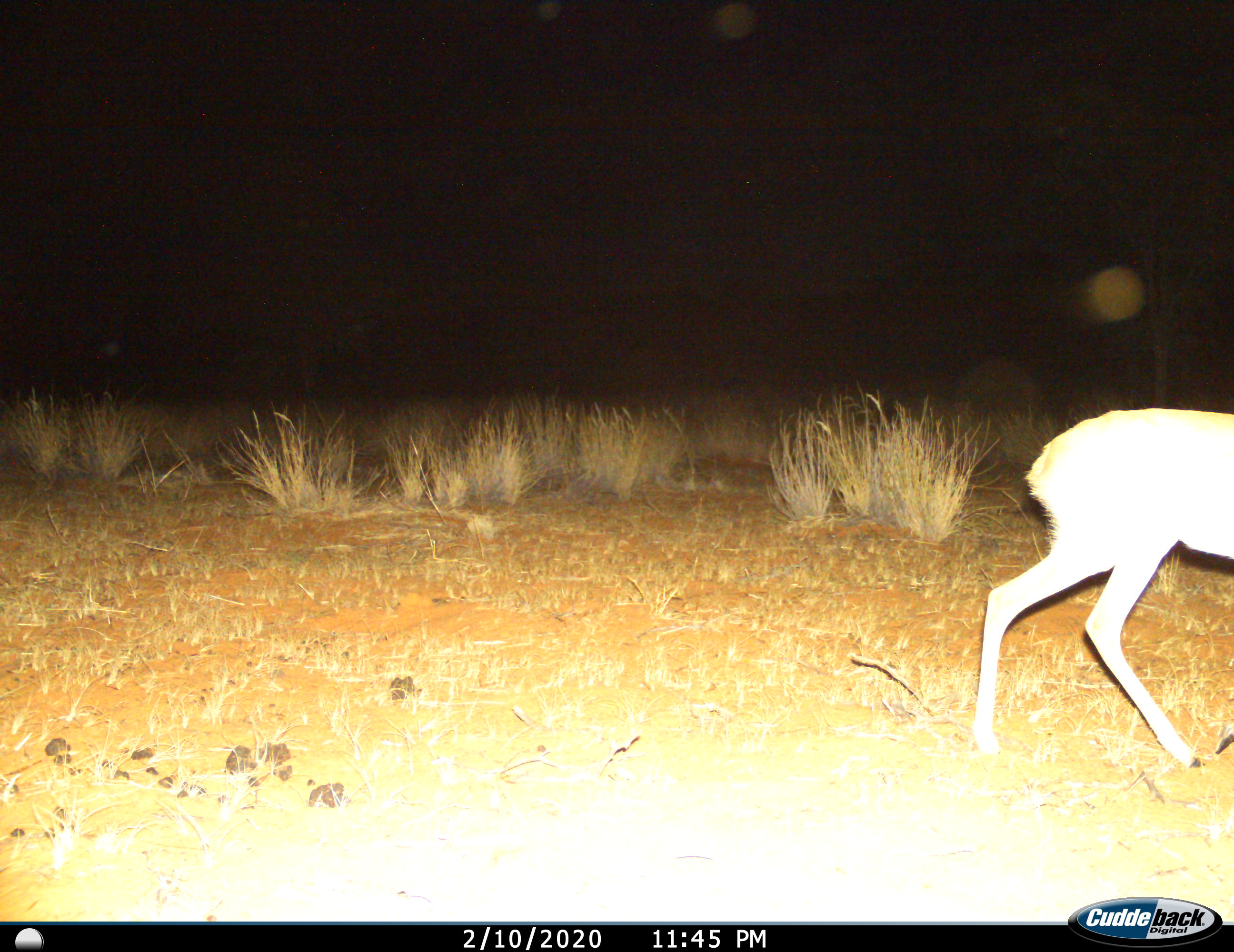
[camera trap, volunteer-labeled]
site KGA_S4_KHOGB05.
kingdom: Animalia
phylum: Chordata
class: Mammalia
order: Artiodactyla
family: Bovidae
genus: Raphicerus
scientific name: Raphicerus campestris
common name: steenbok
Steenbok (Raphicerus campestris), count 1. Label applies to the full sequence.